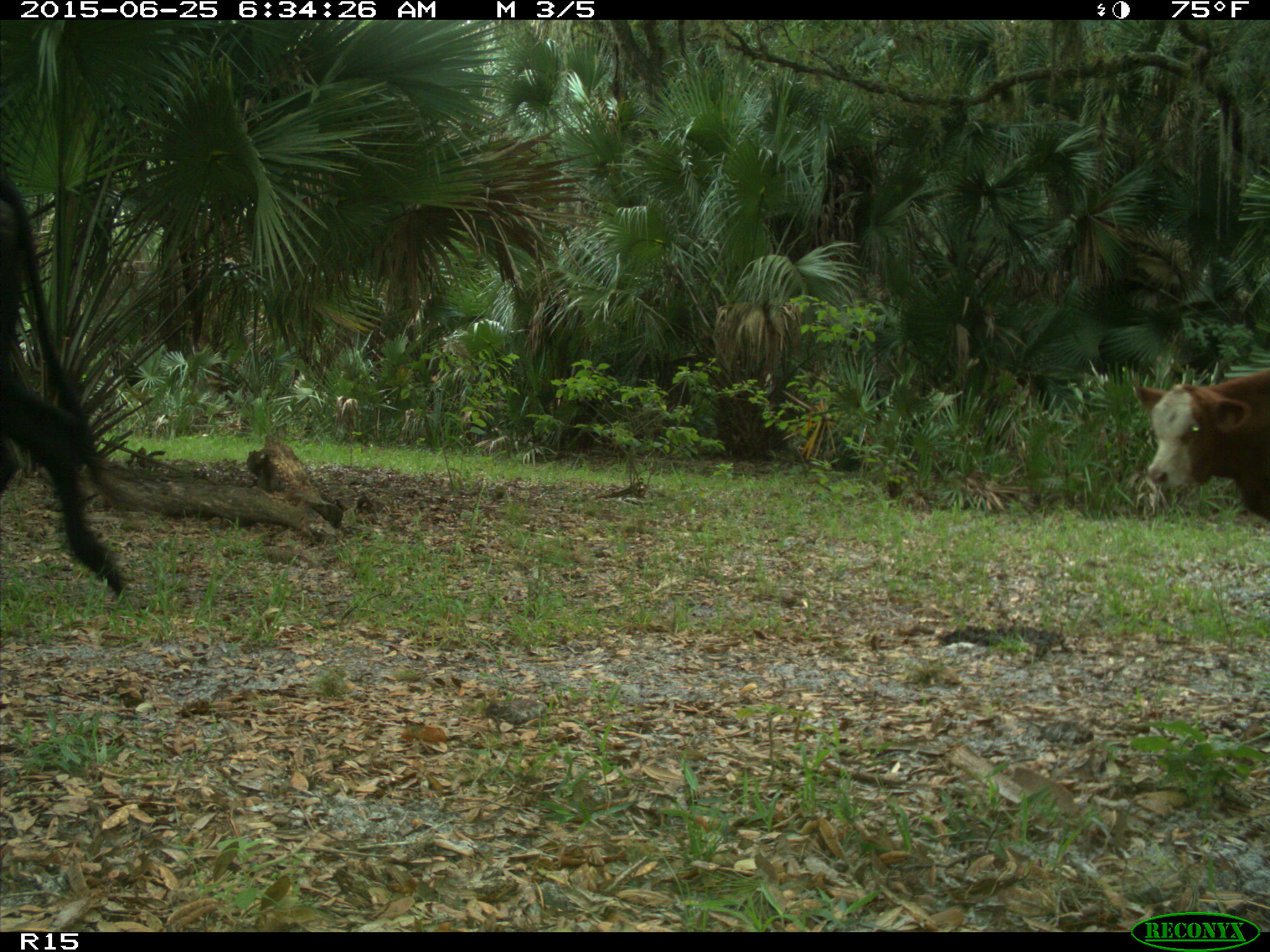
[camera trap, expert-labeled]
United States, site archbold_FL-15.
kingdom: Animalia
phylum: Chordata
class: Mammalia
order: Artiodactyla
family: Bovidae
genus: Bos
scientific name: Bos taurus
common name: domestic cow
Bos taurus (domestic cow).